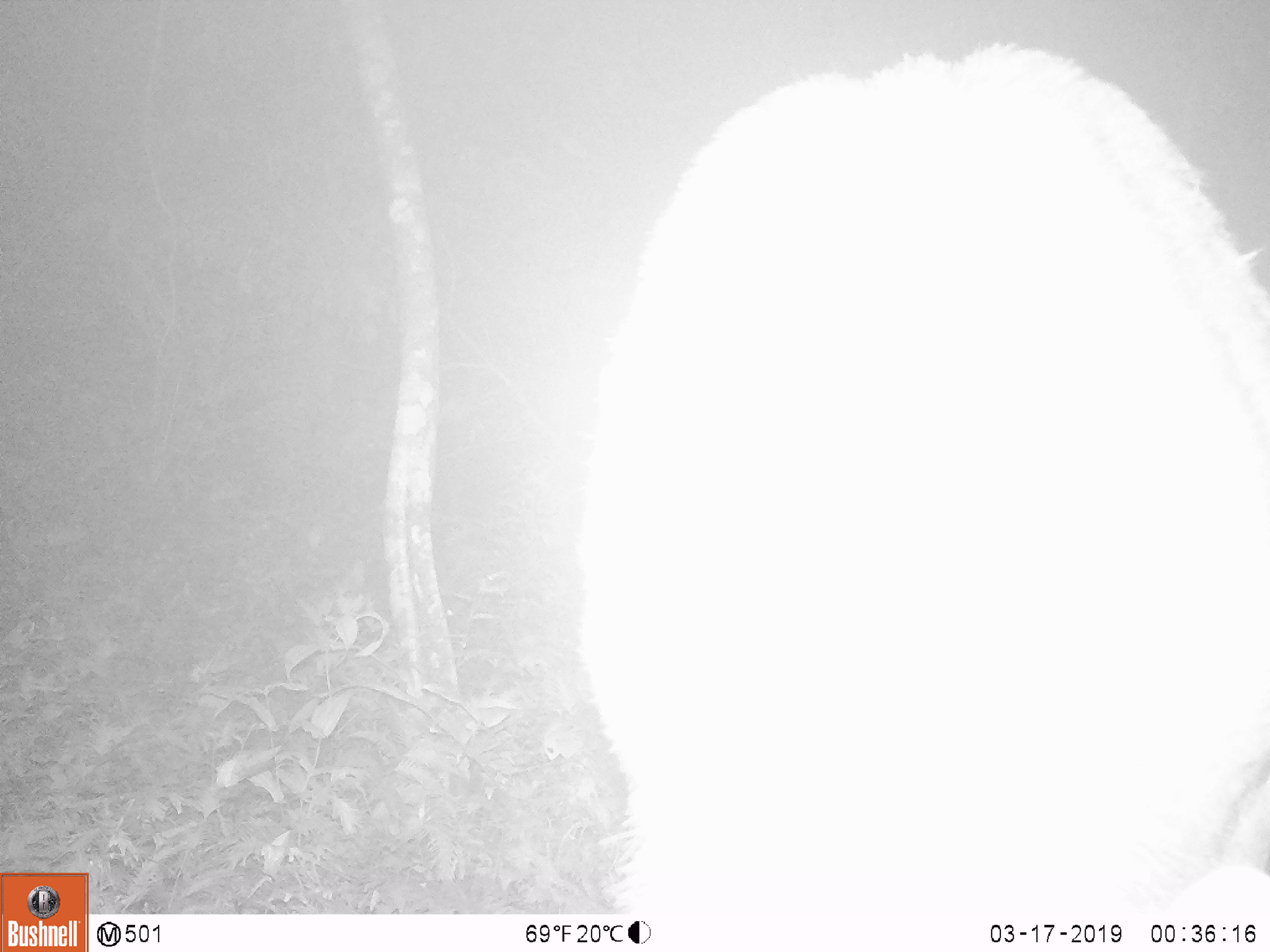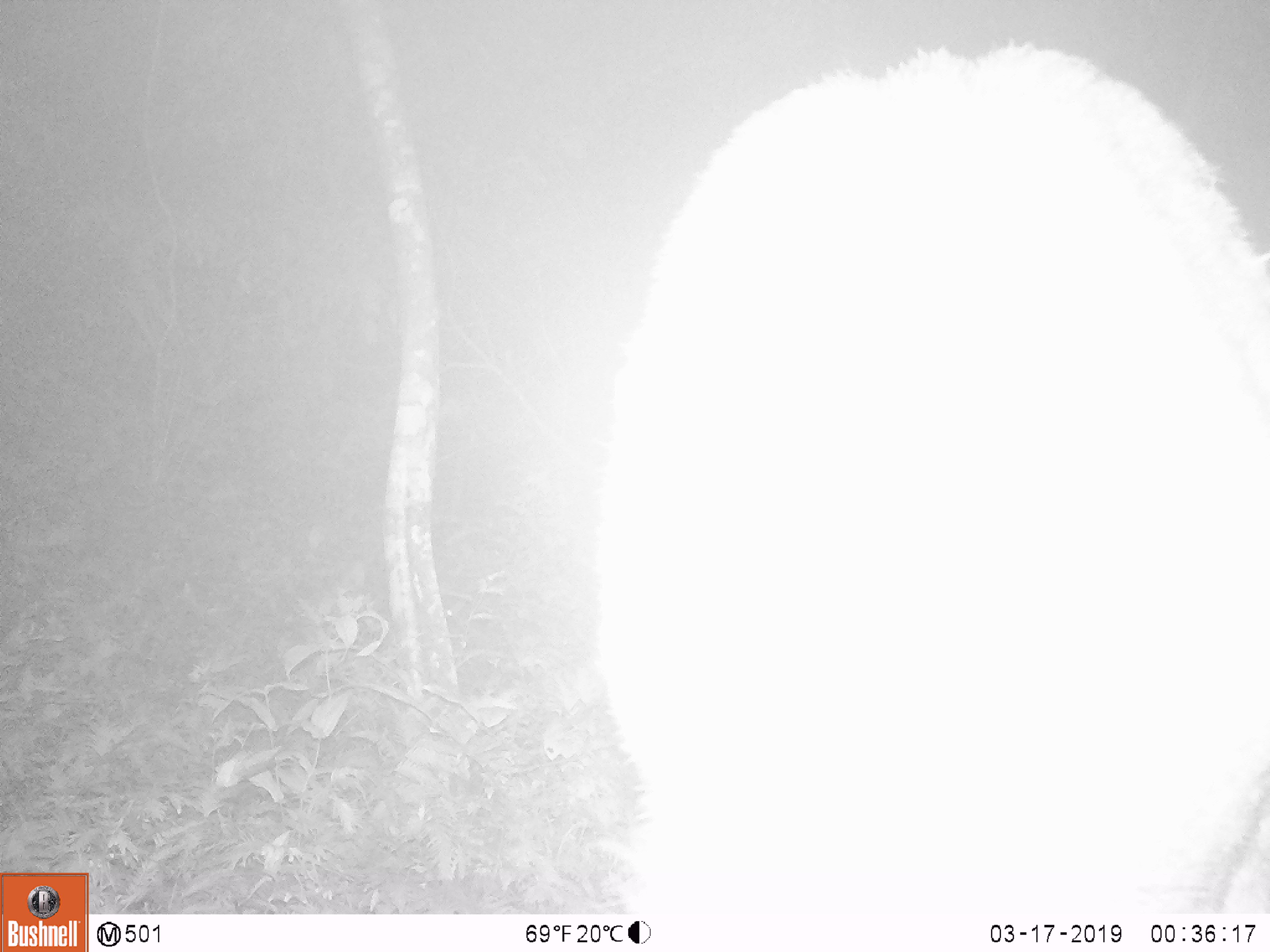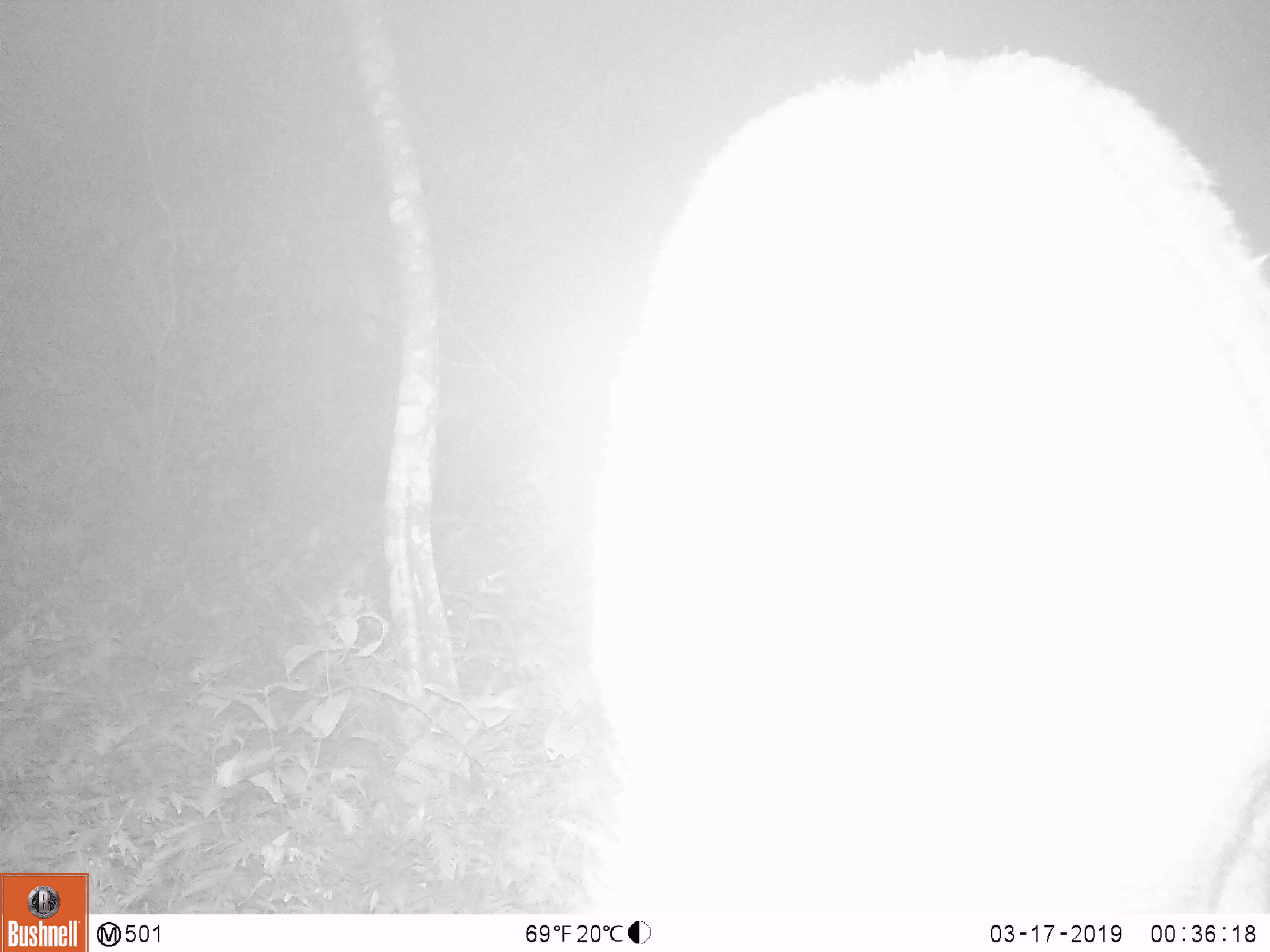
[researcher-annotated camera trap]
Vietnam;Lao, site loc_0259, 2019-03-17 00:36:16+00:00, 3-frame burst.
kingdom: Animalia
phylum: Chordata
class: Mammalia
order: Artiodactyla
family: Cervidae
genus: Rusa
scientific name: Rusa unicolor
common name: sambar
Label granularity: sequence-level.